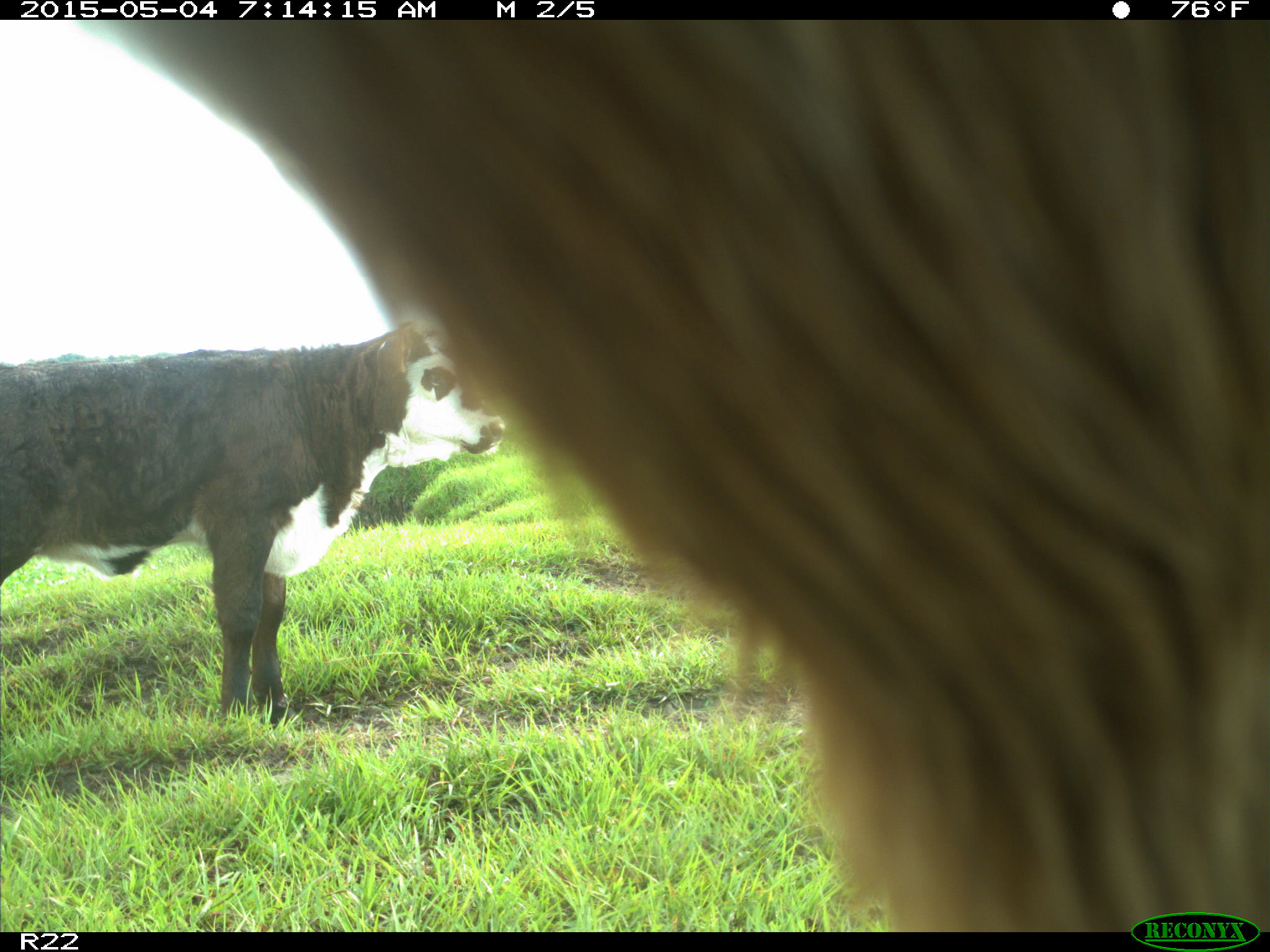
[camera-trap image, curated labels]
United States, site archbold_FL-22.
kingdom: Animalia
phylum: Chordata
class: Mammalia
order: Artiodactyla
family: Bovidae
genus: Bos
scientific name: Bos taurus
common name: domestic cow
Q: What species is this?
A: Bos taurus (domestic cow).